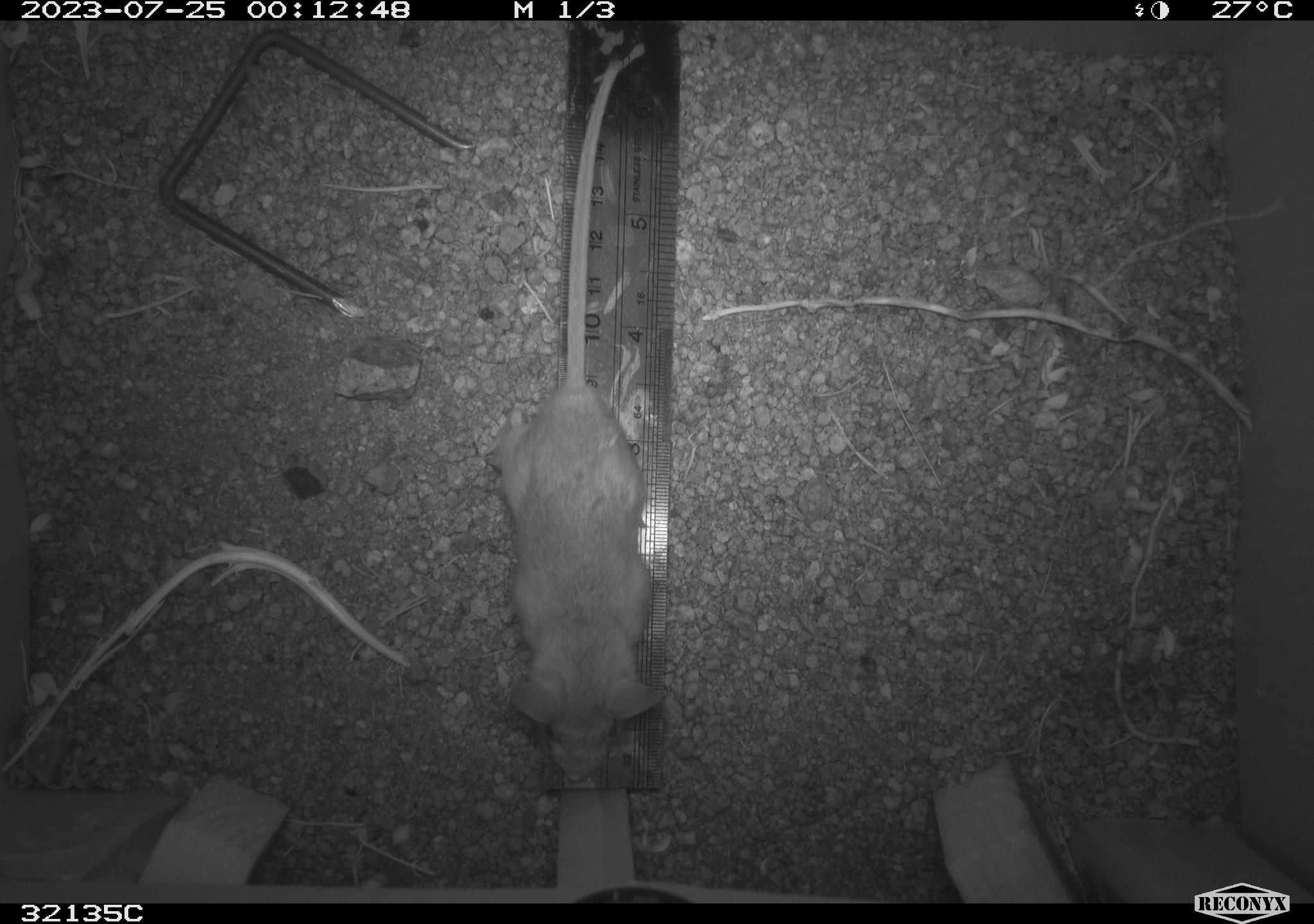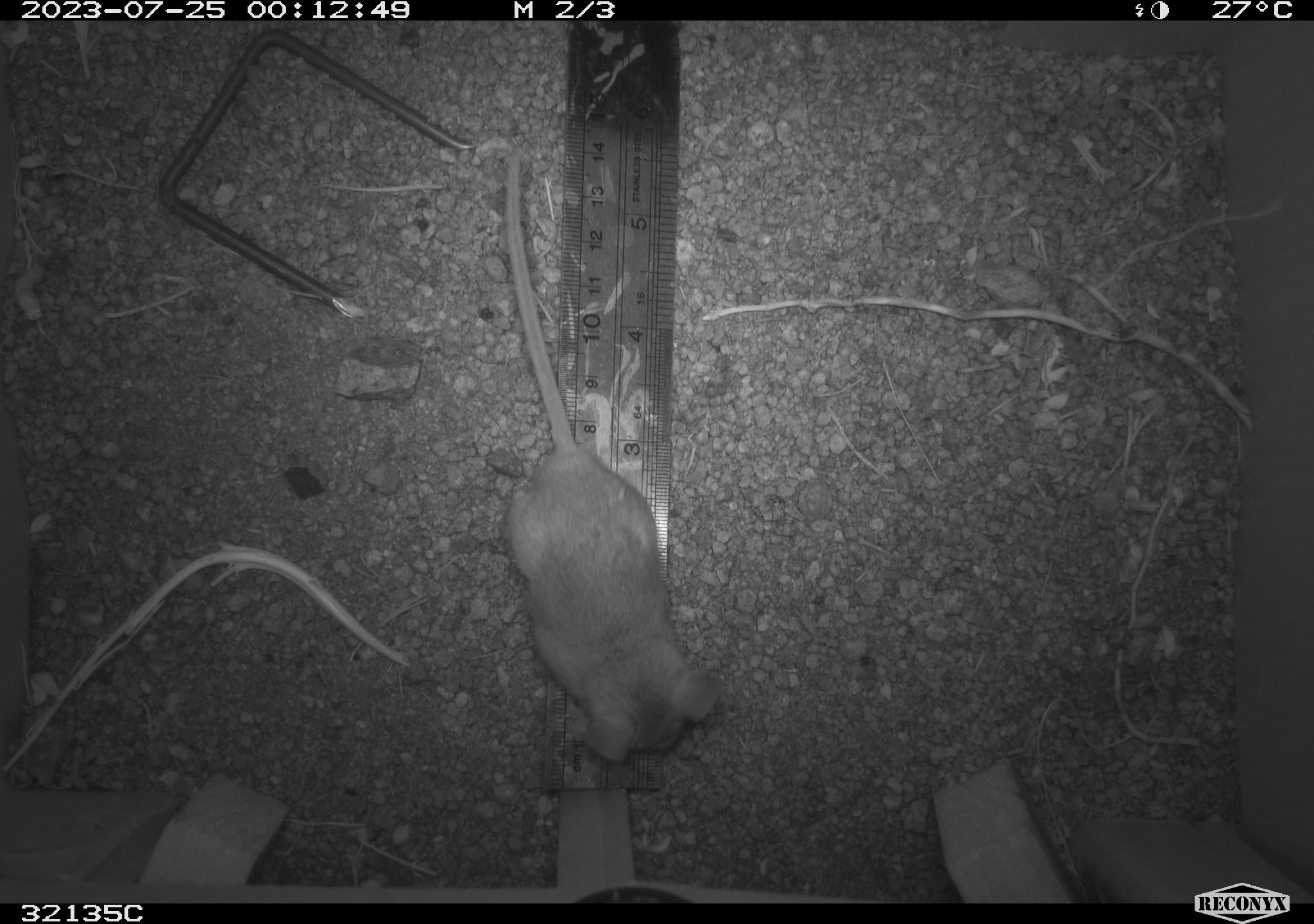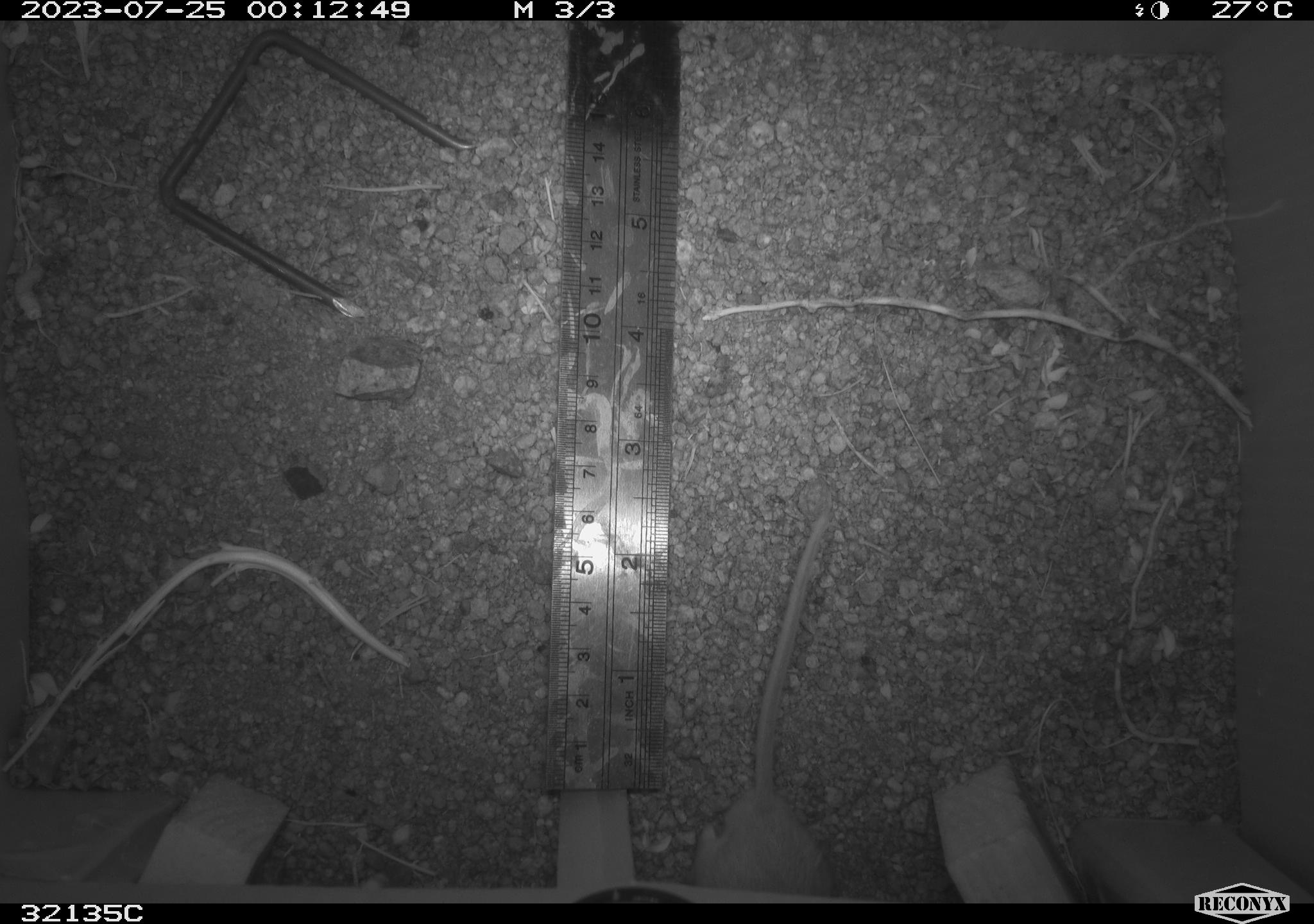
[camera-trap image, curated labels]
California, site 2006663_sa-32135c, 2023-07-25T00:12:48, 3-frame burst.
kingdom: Animalia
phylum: Chordata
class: Mammalia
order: Rodentia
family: Cricetidae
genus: Peromyscus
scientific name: Peromyscus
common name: deer mice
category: peromyscus species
Peromyscus species (deer mice) (Peromyscus).